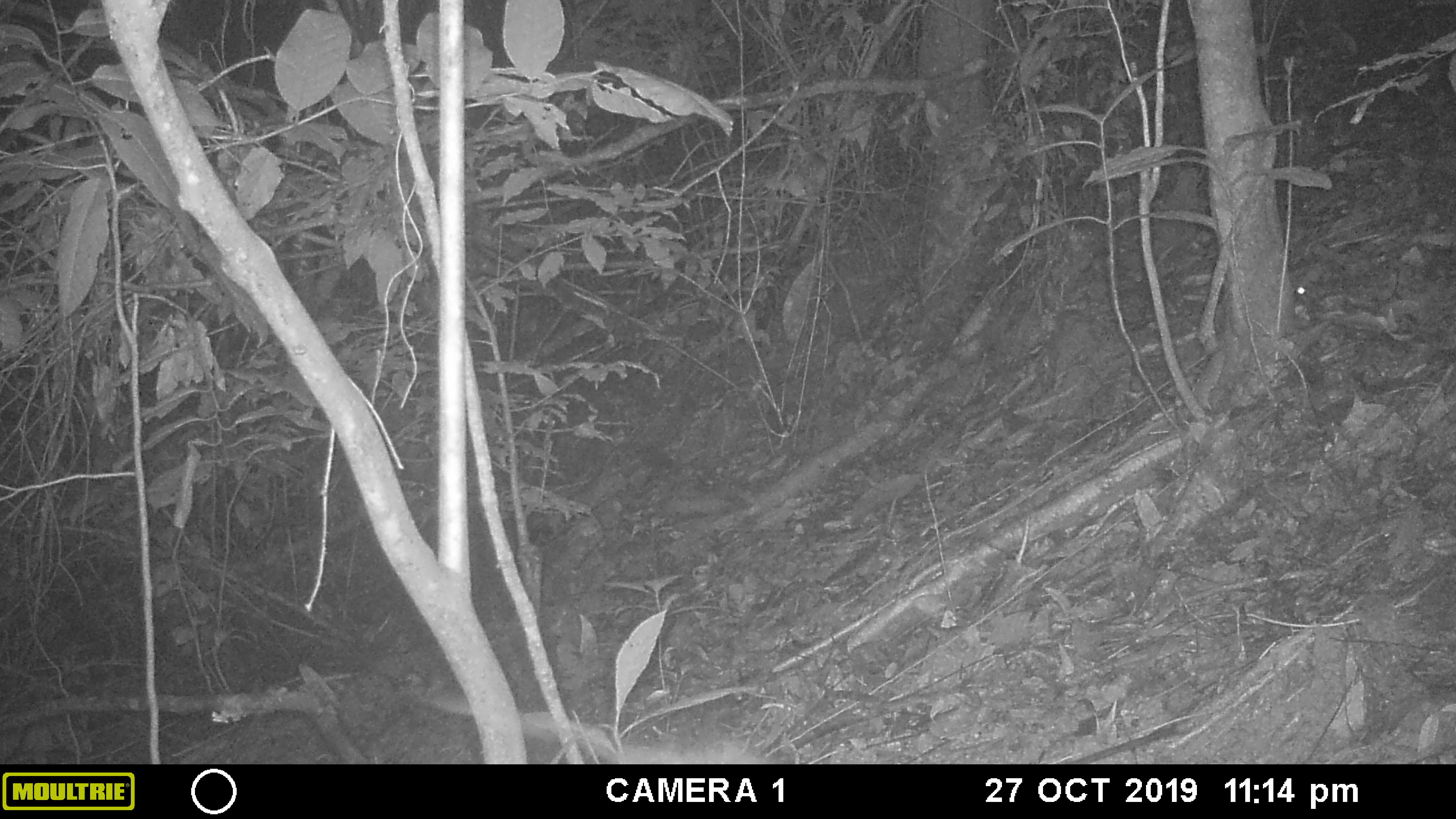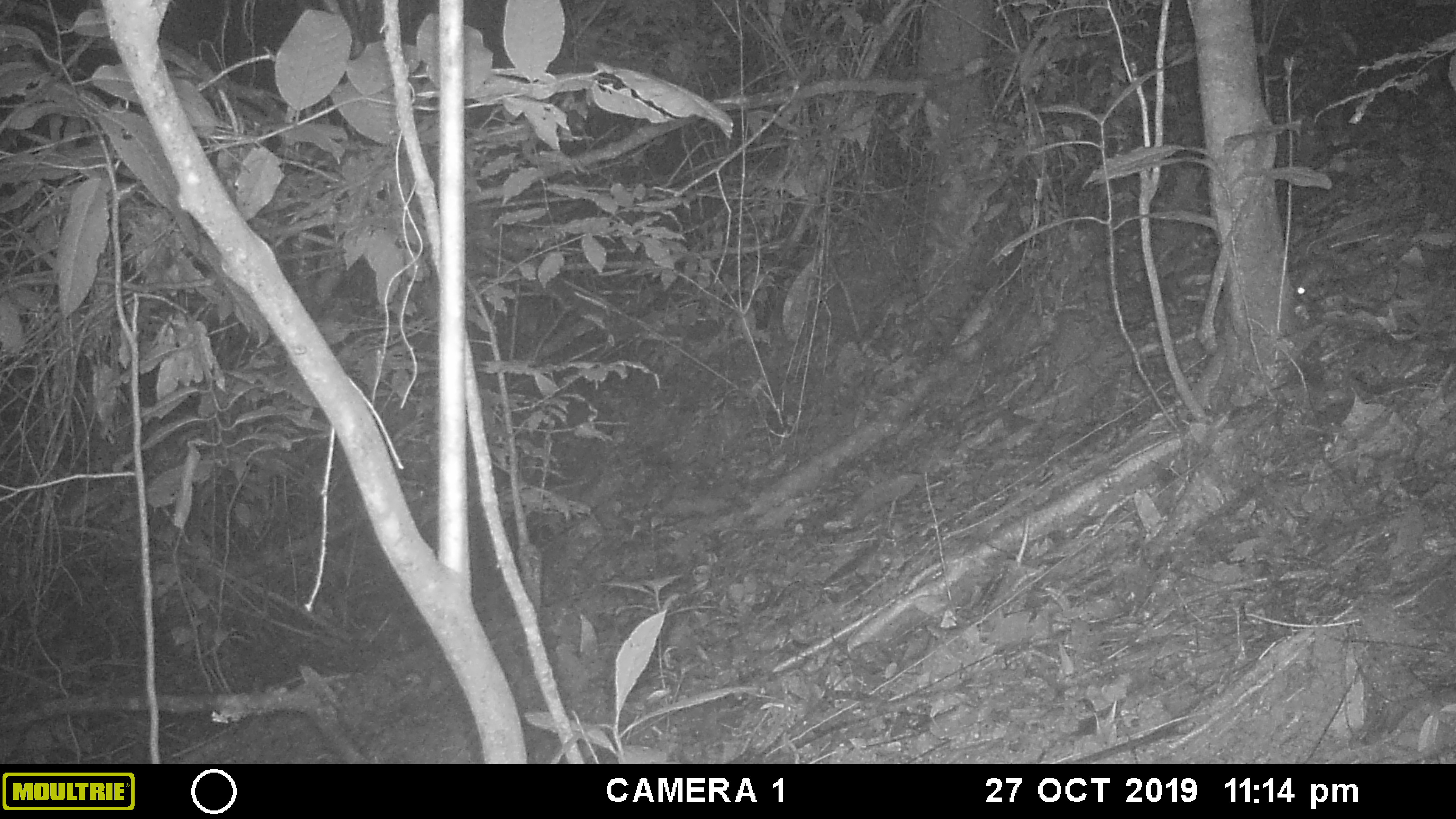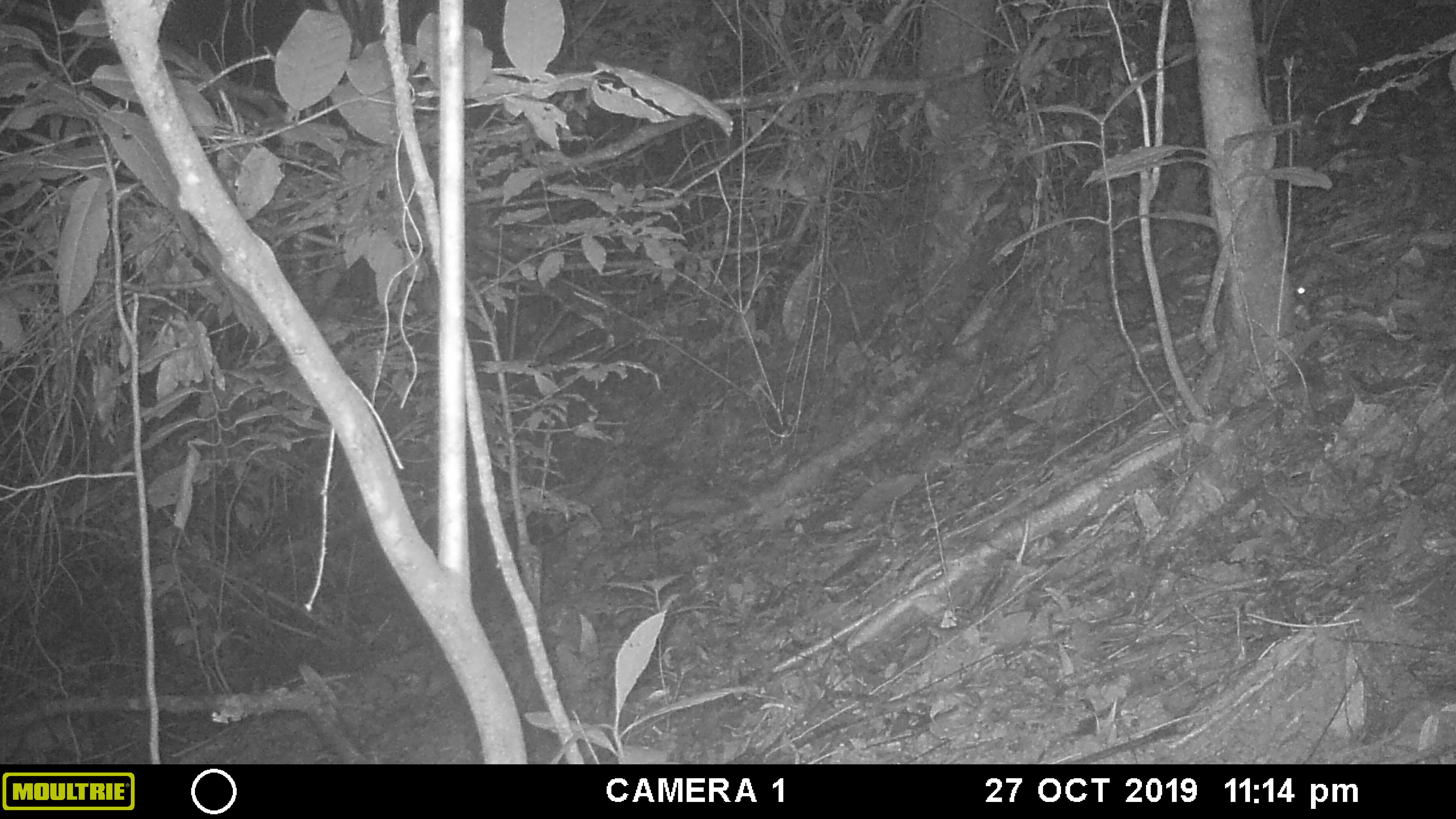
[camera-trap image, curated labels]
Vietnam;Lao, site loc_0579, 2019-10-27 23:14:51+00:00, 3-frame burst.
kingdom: Animalia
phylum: Chordata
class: Mammalia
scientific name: Mammalia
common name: mammal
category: unidentified small mammal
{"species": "unidentified small mammal (mammal) (Mammalia)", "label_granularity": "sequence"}